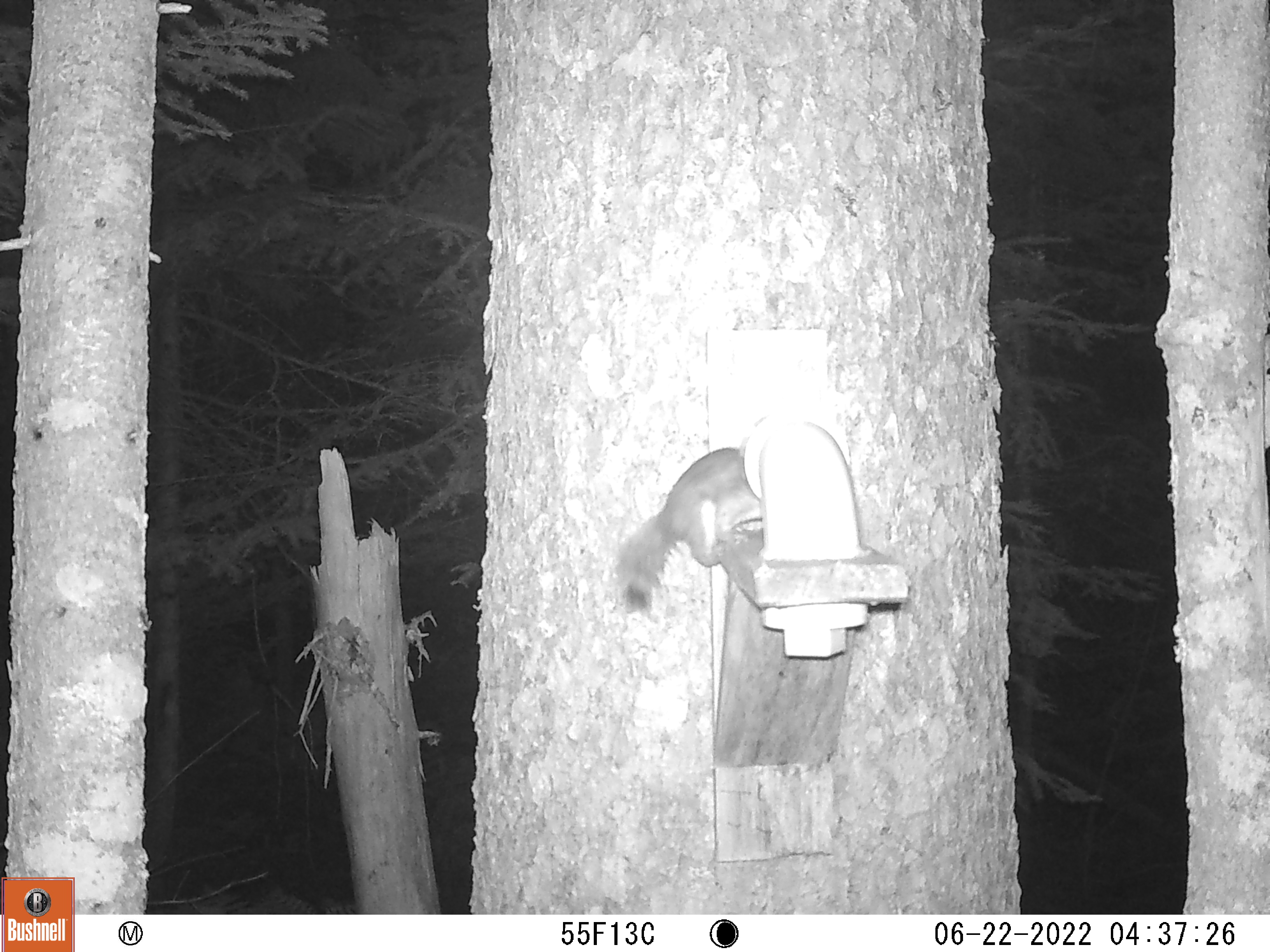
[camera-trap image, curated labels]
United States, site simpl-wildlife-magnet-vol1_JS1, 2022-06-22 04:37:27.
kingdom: Animalia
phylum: Chordata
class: Mammalia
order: Rodentia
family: Sciuridae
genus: Tamiasciurus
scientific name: Tamiasciurus hudsonicus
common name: red squirrel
Red squirrel (Tamiasciurus hudsonicus).